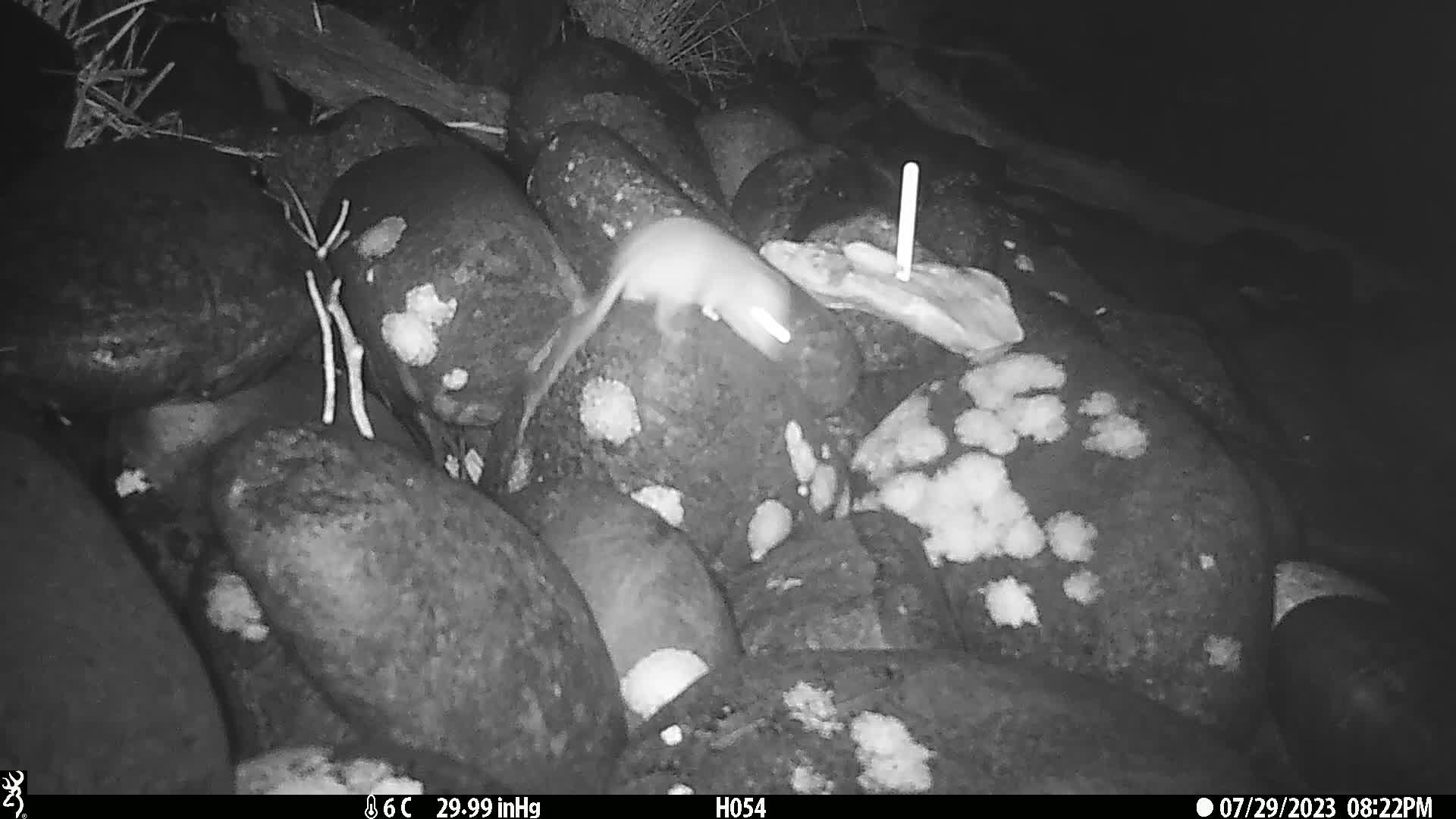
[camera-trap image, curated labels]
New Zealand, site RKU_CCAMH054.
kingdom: Animalia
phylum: Chordata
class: Mammalia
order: Rodentia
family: Muridae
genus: Rattus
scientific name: Rattus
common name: rat